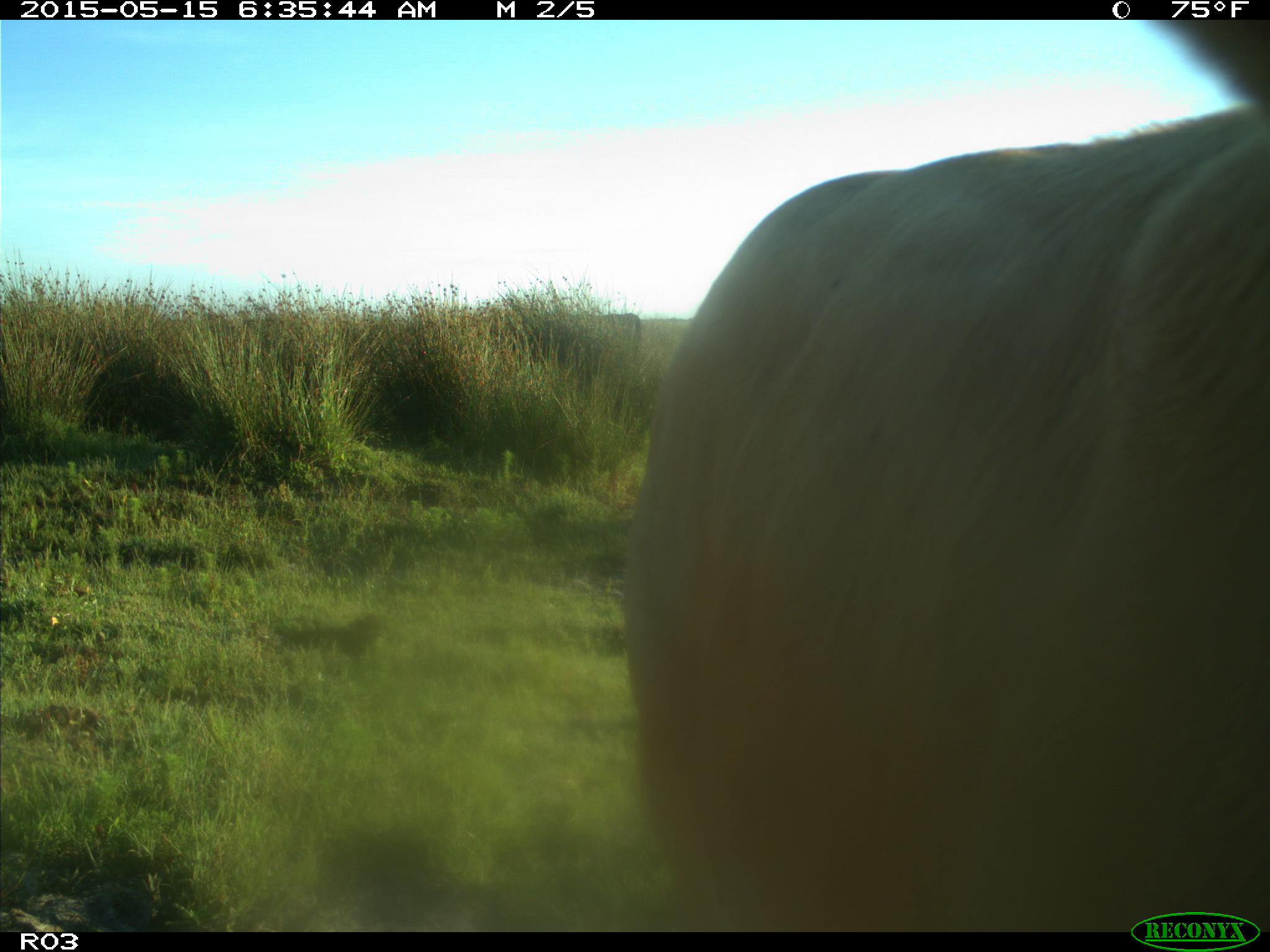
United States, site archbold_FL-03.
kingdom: Animalia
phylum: Chordata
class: Mammalia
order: Artiodactyla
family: Bovidae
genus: Bos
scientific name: Bos taurus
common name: domestic cow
Bos taurus (domestic cow).